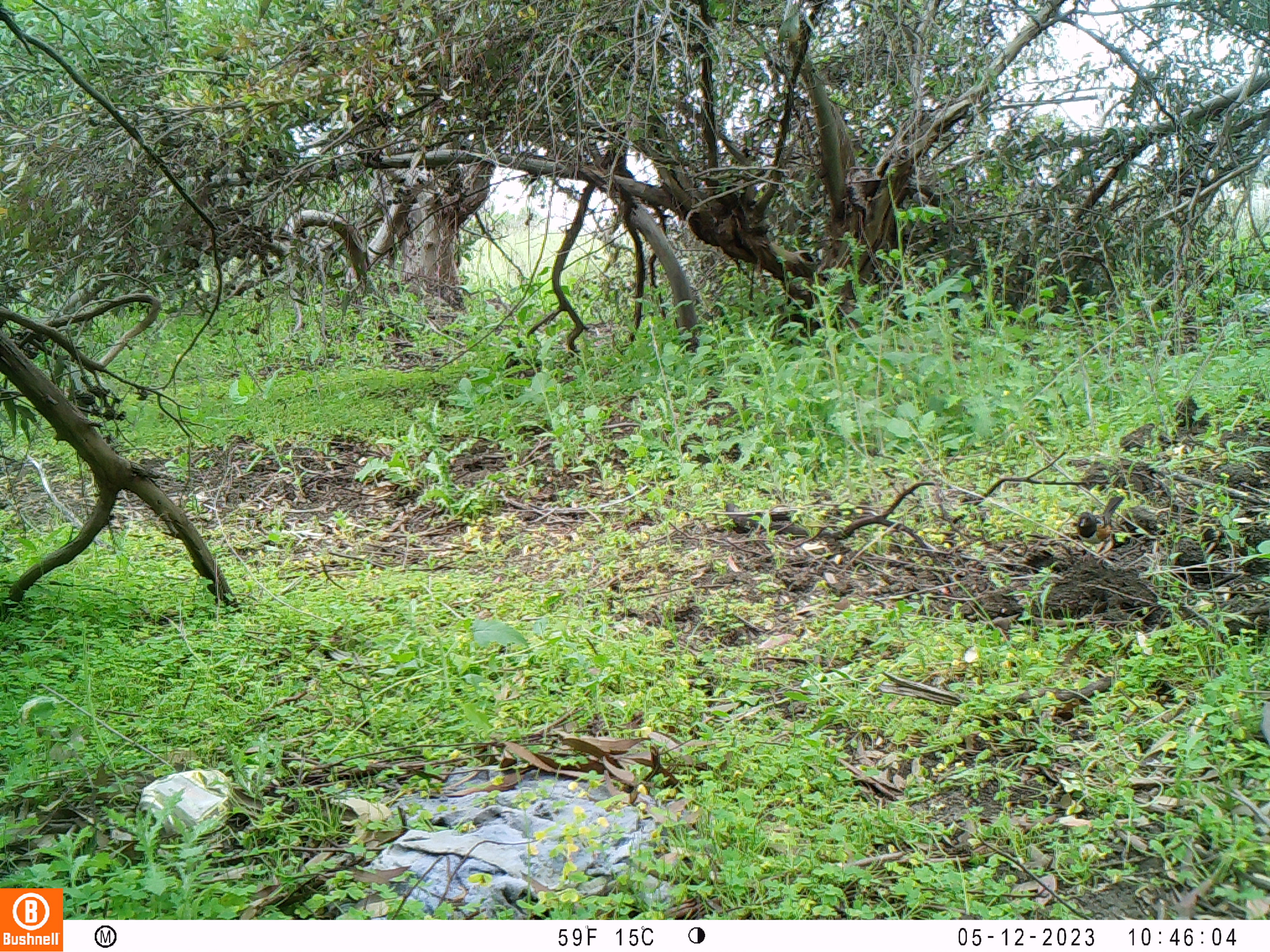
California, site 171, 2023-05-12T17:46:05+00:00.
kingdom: Animalia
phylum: Chordata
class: Aves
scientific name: Aves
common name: bird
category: unknown bird